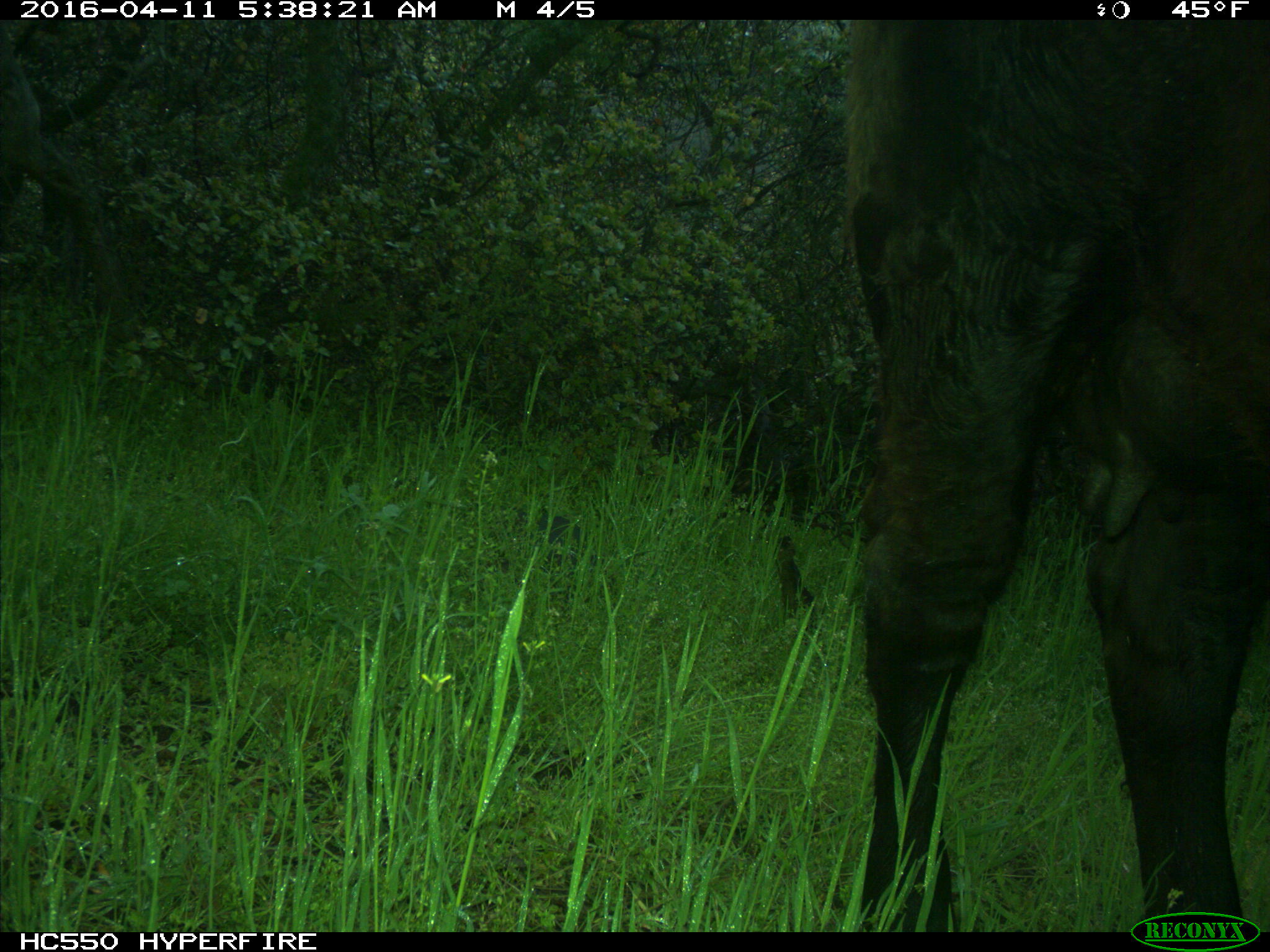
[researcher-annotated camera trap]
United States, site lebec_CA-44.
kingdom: Animalia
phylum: Chordata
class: Mammalia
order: Artiodactyla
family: Bovidae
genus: Bos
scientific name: Bos taurus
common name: domestic cow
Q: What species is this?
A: Bos taurus (domestic cow).